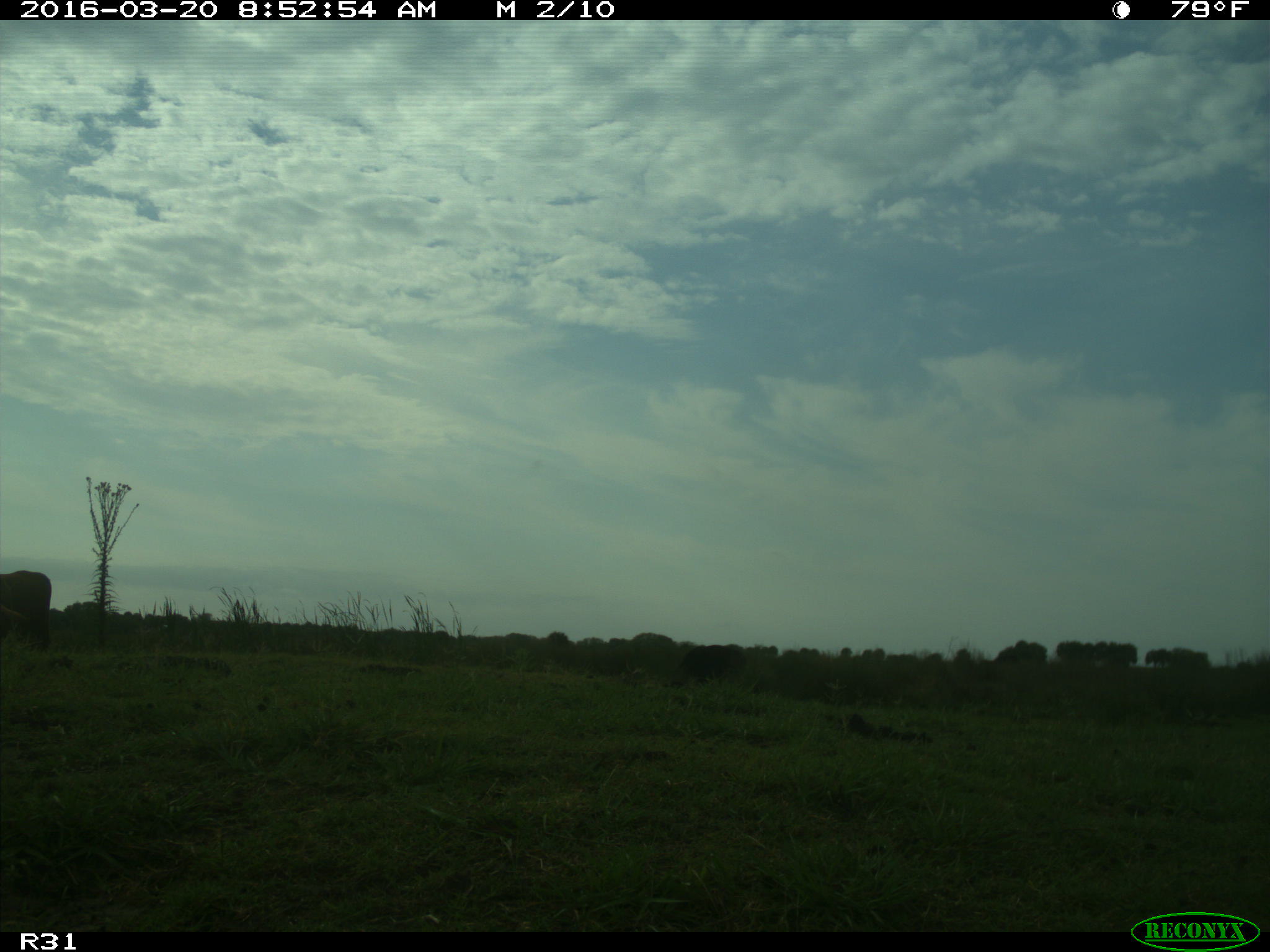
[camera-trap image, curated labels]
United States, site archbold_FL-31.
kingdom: Animalia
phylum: Chordata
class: Mammalia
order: Artiodactyla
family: Bovidae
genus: Bos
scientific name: Bos taurus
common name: domestic cow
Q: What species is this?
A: Bos taurus (domestic cow).